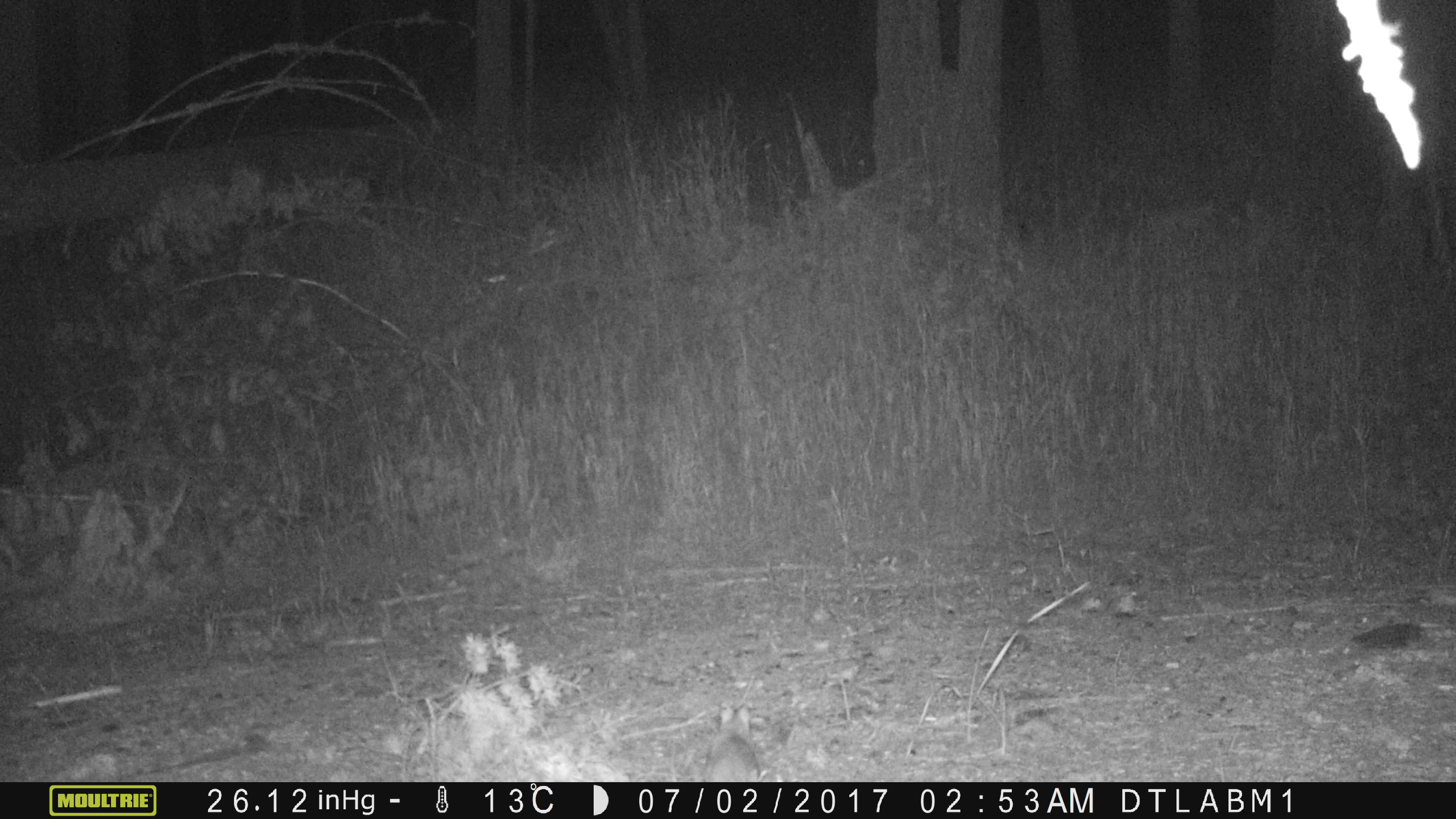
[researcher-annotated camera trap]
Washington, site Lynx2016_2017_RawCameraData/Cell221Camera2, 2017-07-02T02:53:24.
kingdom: Animalia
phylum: Chordata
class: Mammalia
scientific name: Mammalia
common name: small mammal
Small mammal (Mammalia). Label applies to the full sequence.